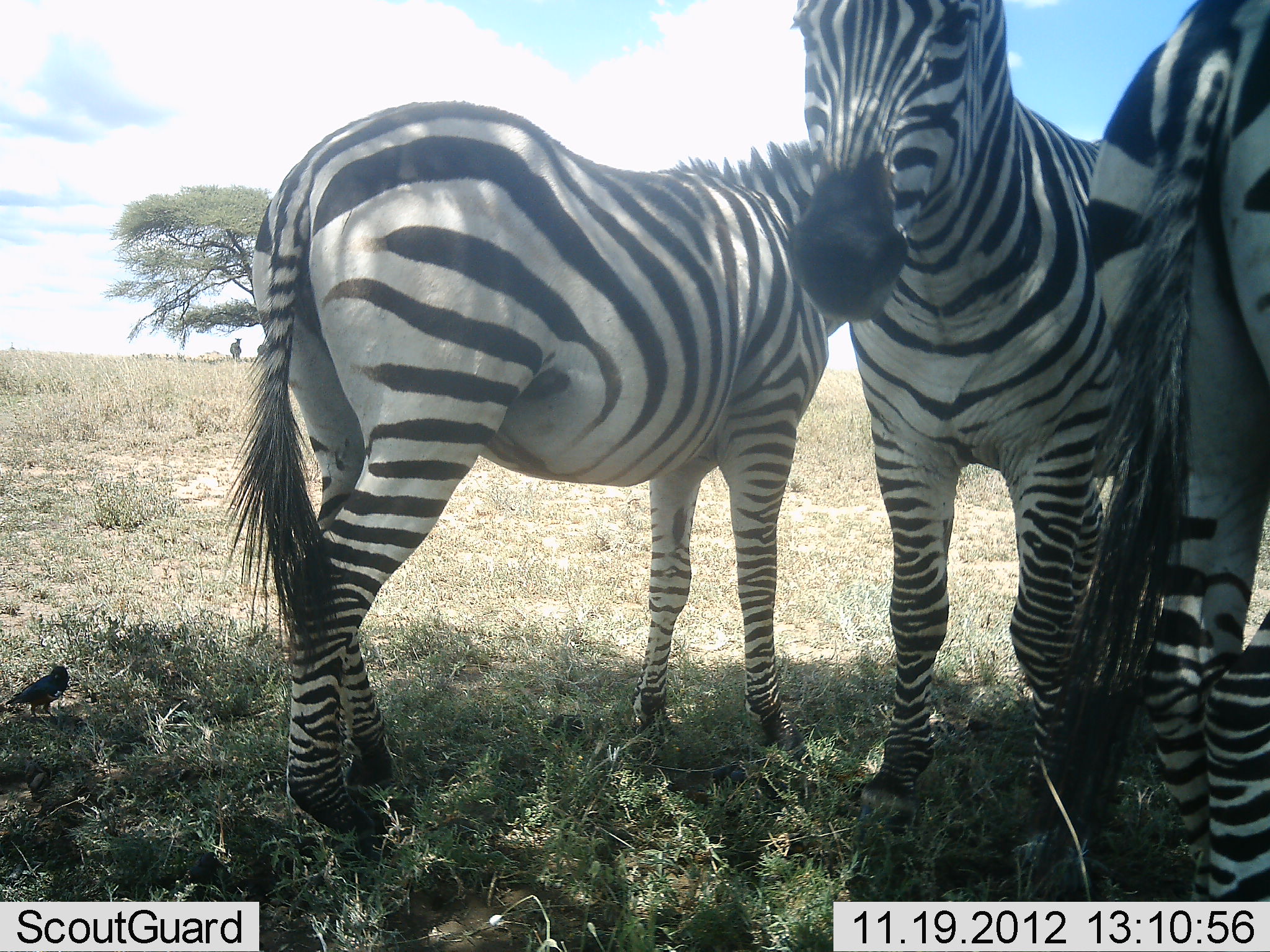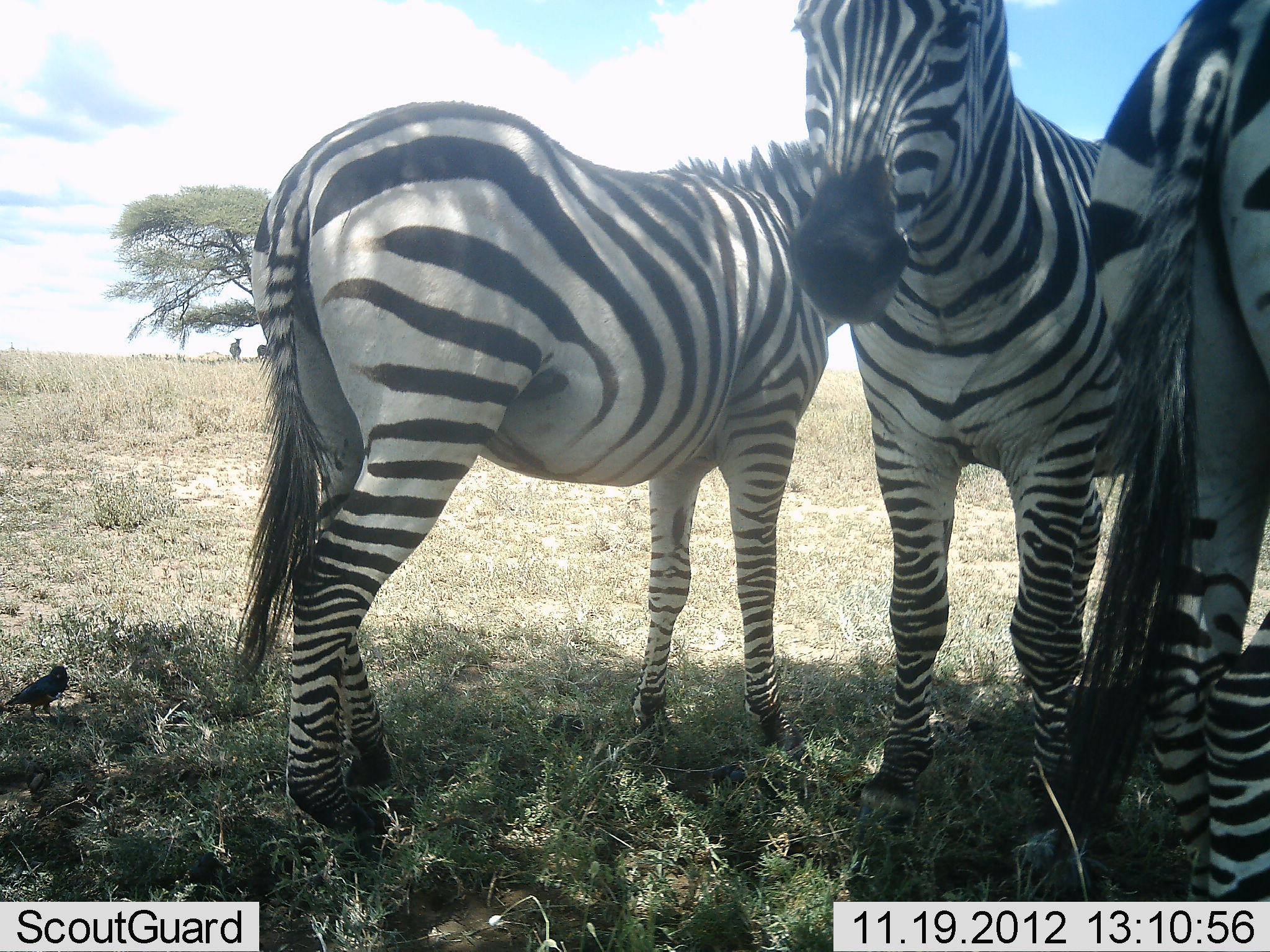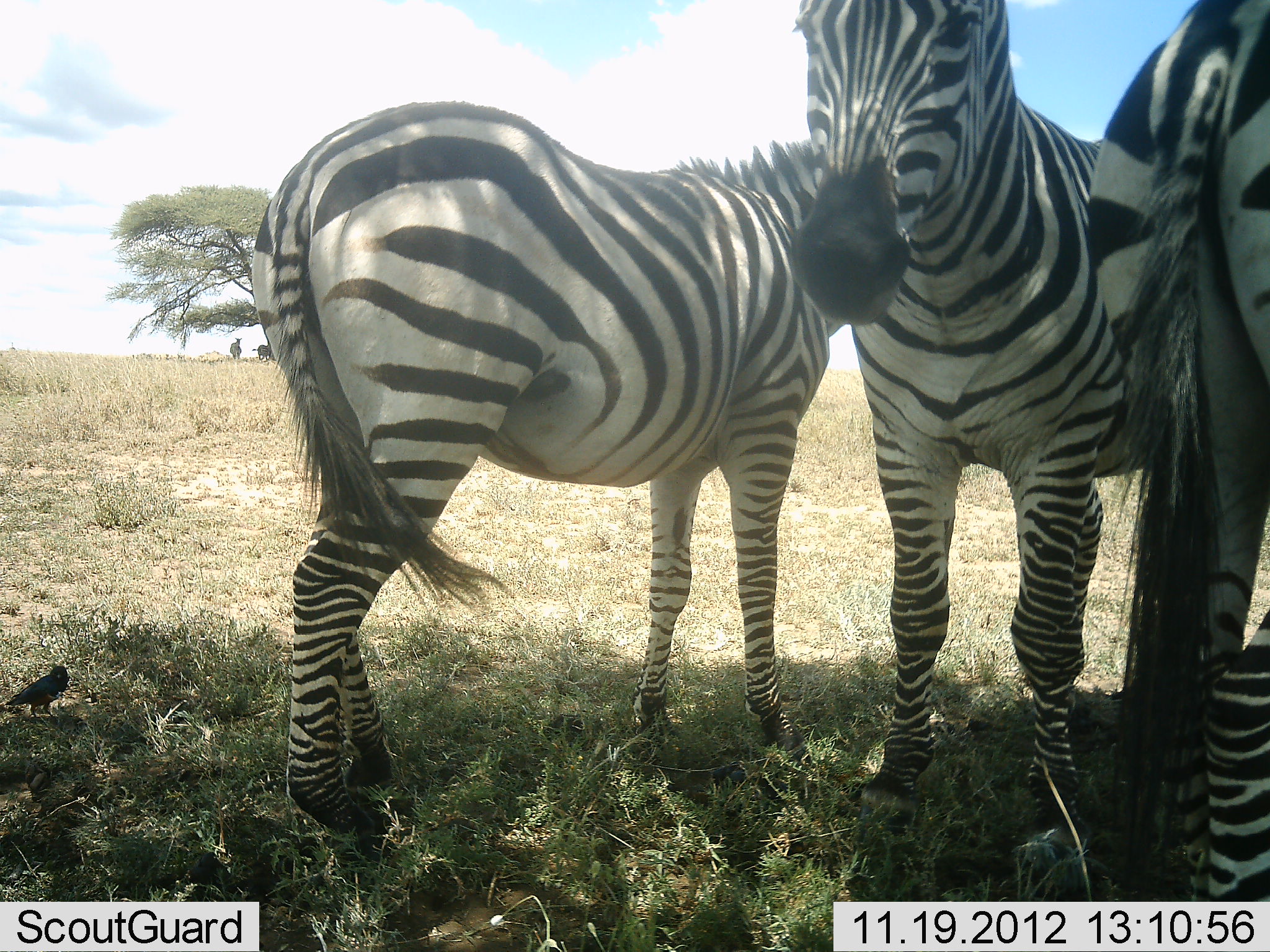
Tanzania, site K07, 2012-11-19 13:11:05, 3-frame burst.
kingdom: Animalia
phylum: Chordata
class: Aves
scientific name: Aves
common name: bird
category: otherbird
Otherbird (bird) (Aves), count 1. Behavior (volunteer vote fractions): standing 100%, resting 0%, moving 0%, interacting 0%. Young present (vote fraction): 0%. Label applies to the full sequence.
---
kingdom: Animalia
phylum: Chordata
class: Mammalia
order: Perissodactyla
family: Equidae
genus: Equus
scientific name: Equus quagga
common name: plains zebra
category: zebra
Zebra (plains zebra) (Equus quagga), count 3. Behavior (volunteer vote fractions): standing 100%, resting 0%, moving 0%, interacting 0%. Young present (vote fraction): 8%. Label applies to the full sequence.